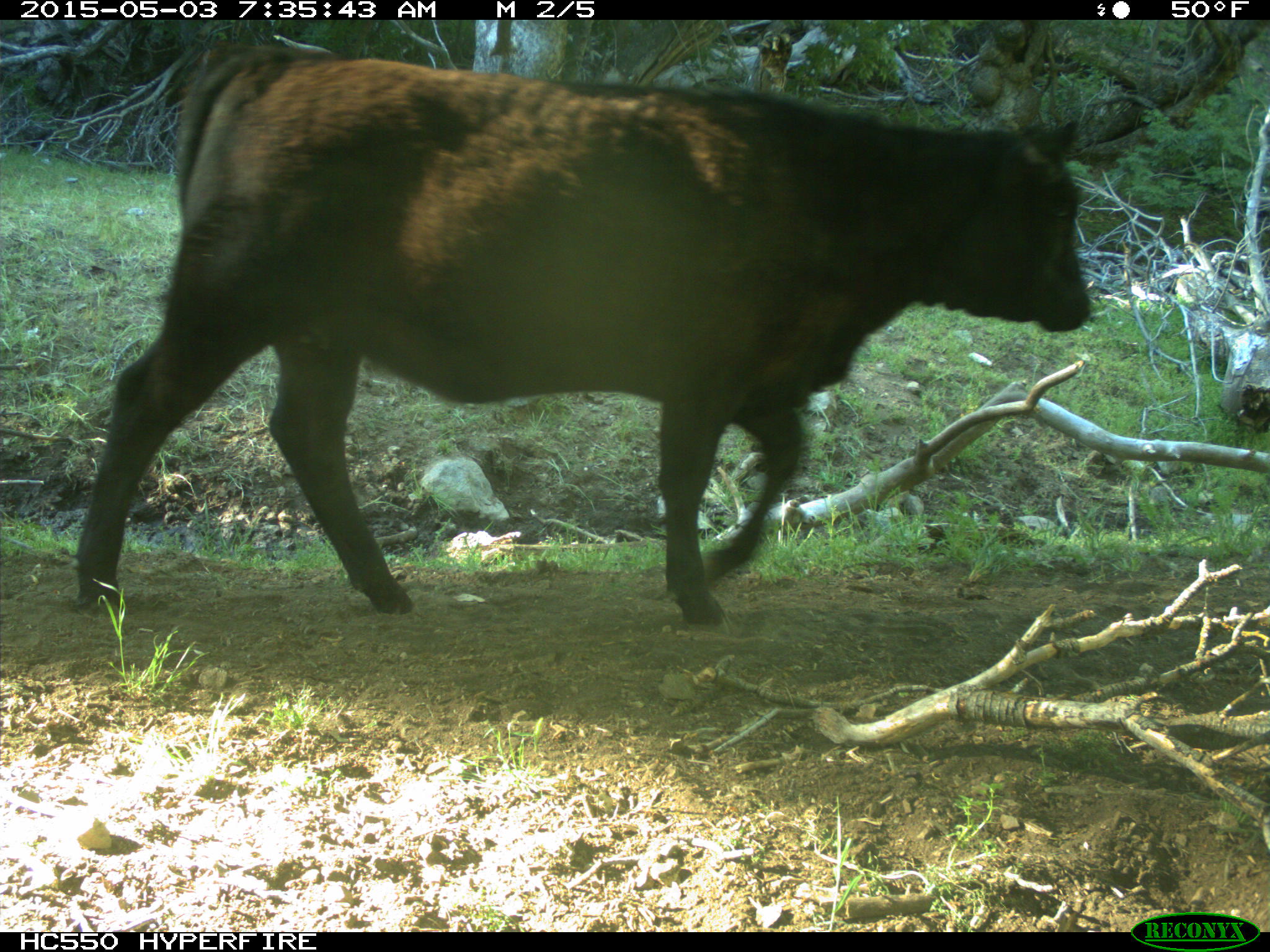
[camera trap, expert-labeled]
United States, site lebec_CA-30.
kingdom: Animalia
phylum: Chordata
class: Mammalia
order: Artiodactyla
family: Bovidae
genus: Bos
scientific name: Bos taurus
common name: domestic cow